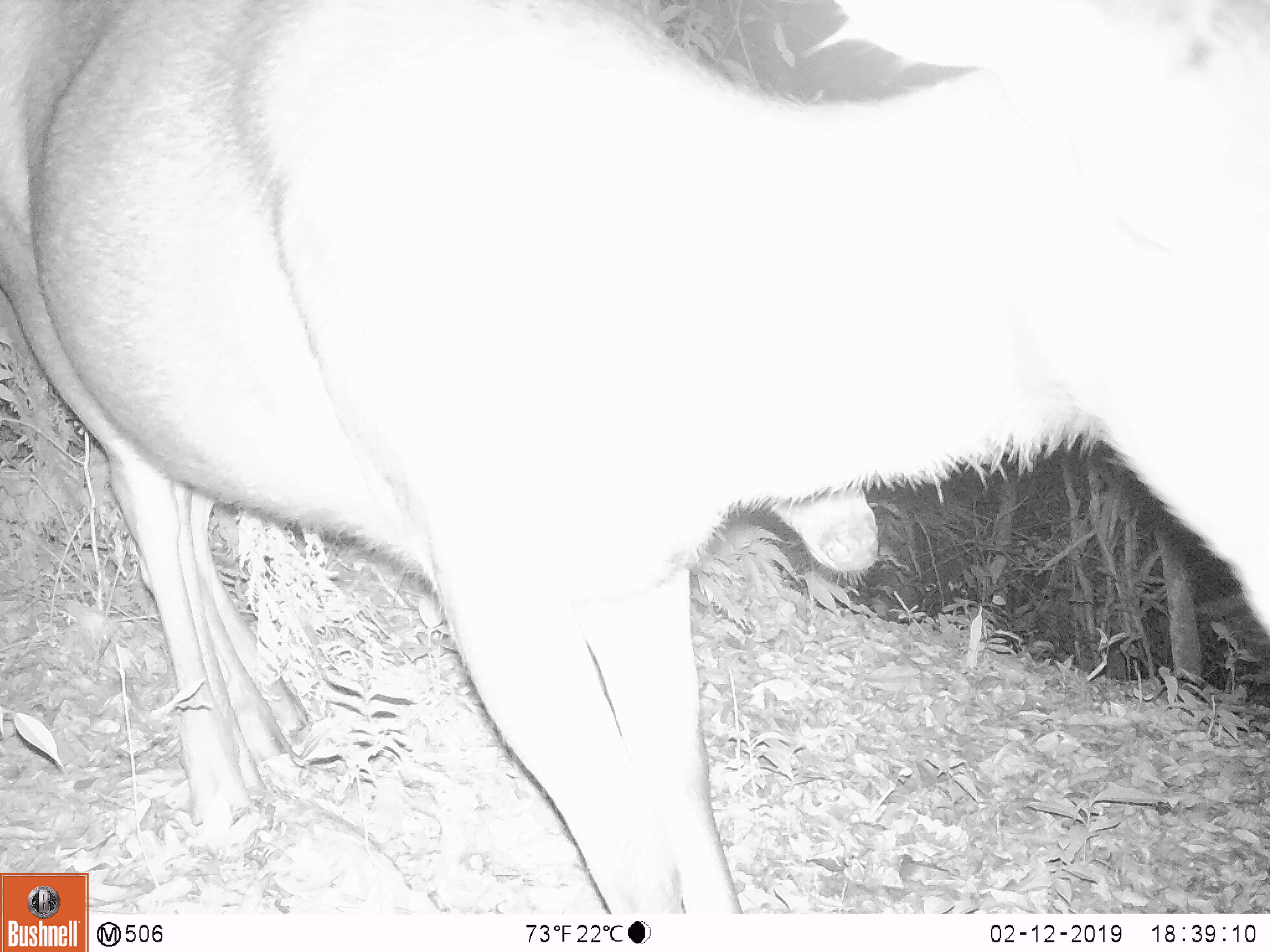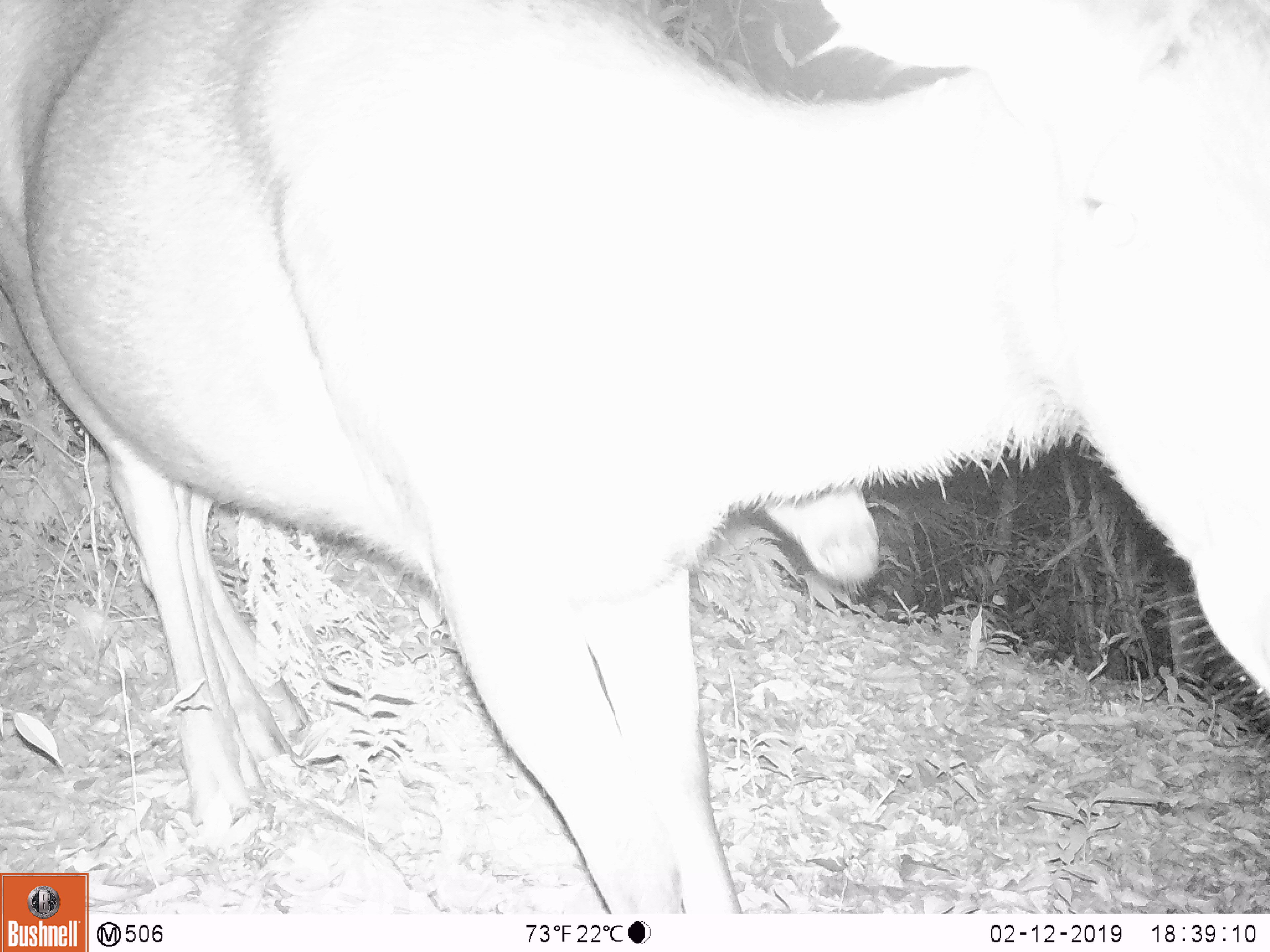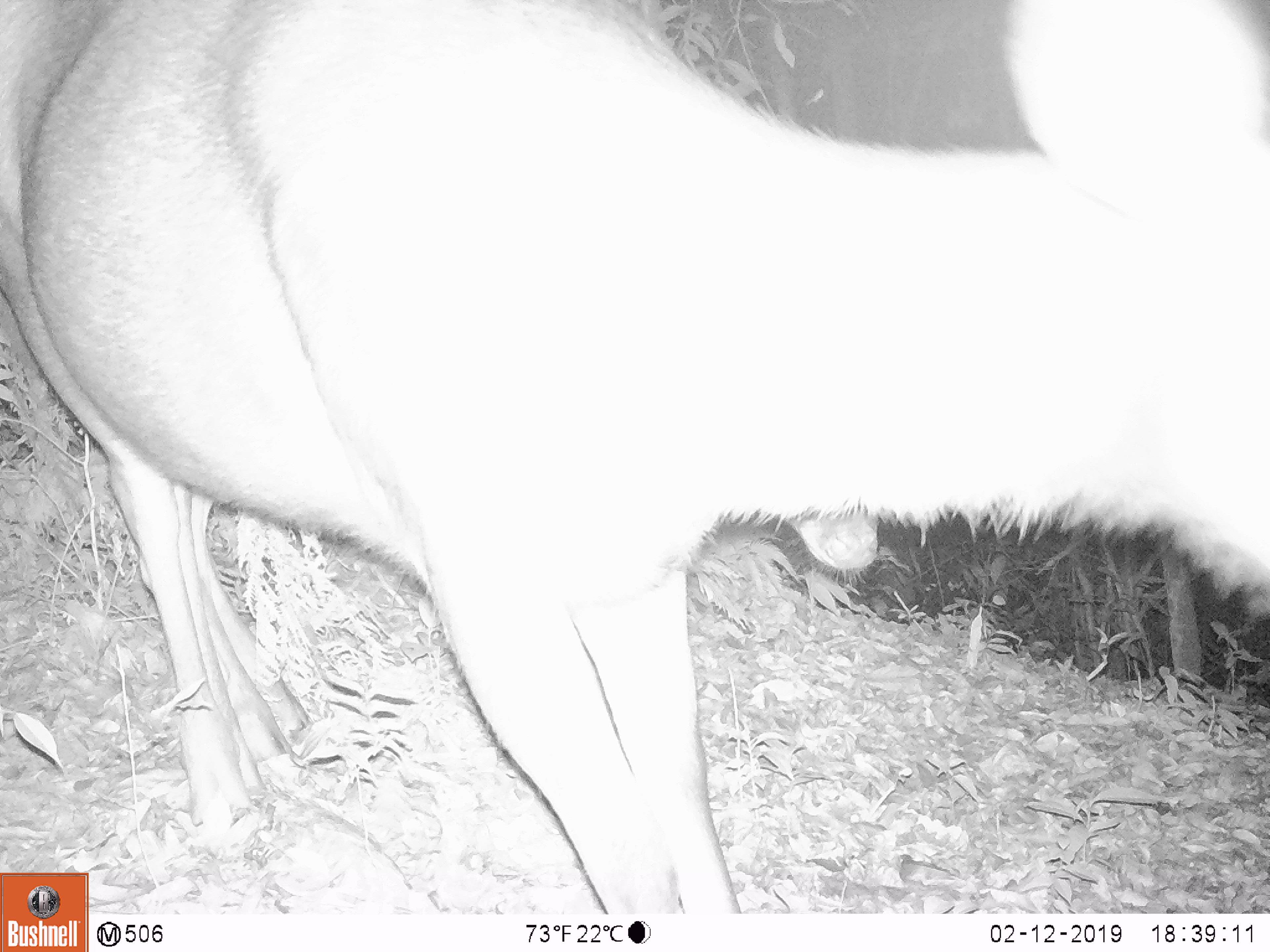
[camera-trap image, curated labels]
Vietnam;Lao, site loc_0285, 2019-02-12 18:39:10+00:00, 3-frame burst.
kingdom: Animalia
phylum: Chordata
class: Mammalia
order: Artiodactyla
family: Cervidae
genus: Rusa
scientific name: Rusa unicolor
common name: sambar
Sambar (Rusa unicolor). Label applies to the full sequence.